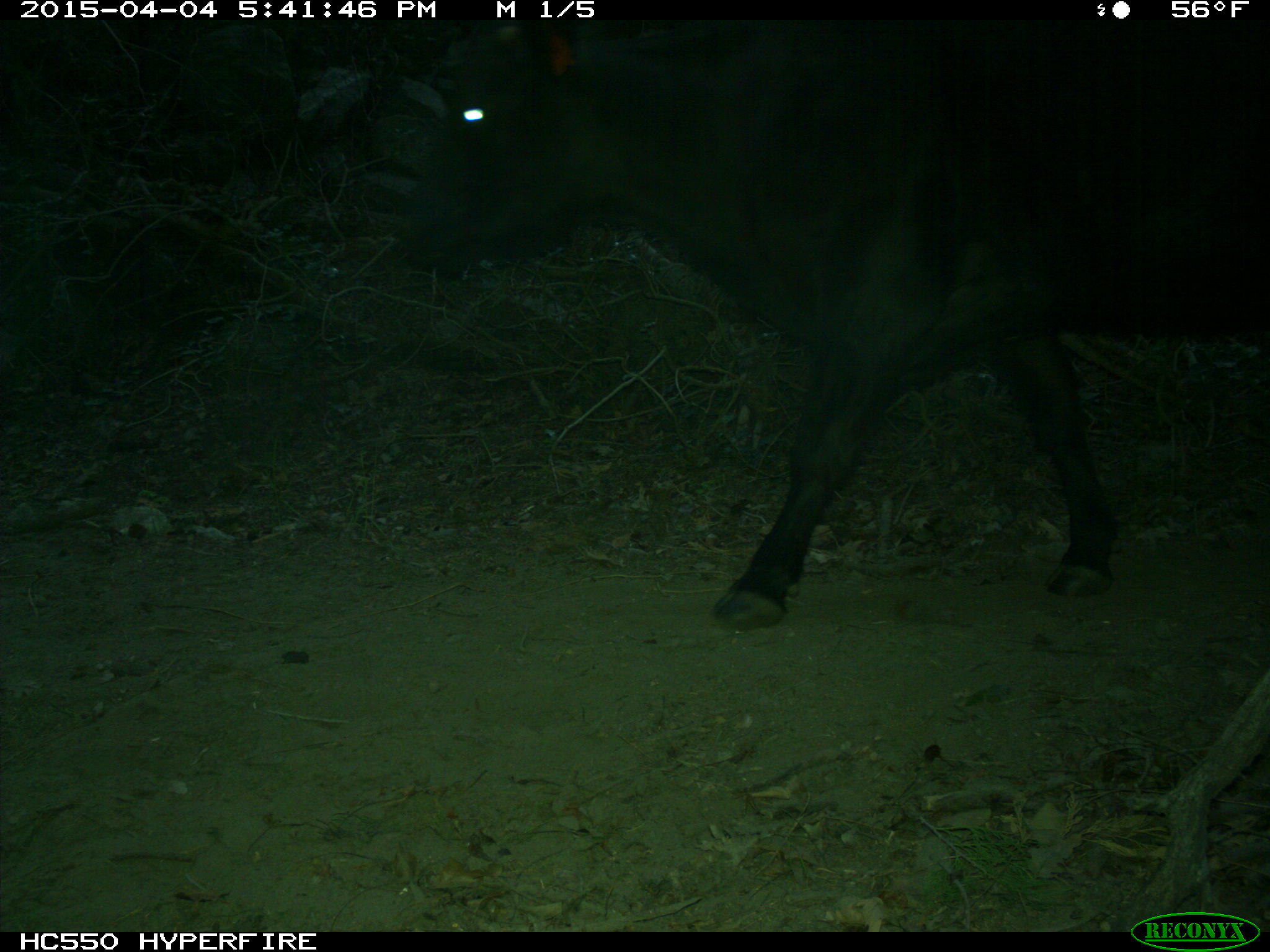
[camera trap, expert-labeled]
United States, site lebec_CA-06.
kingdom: Animalia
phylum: Chordata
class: Mammalia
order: Artiodactyla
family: Bovidae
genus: Bos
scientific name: Bos taurus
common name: domestic cow